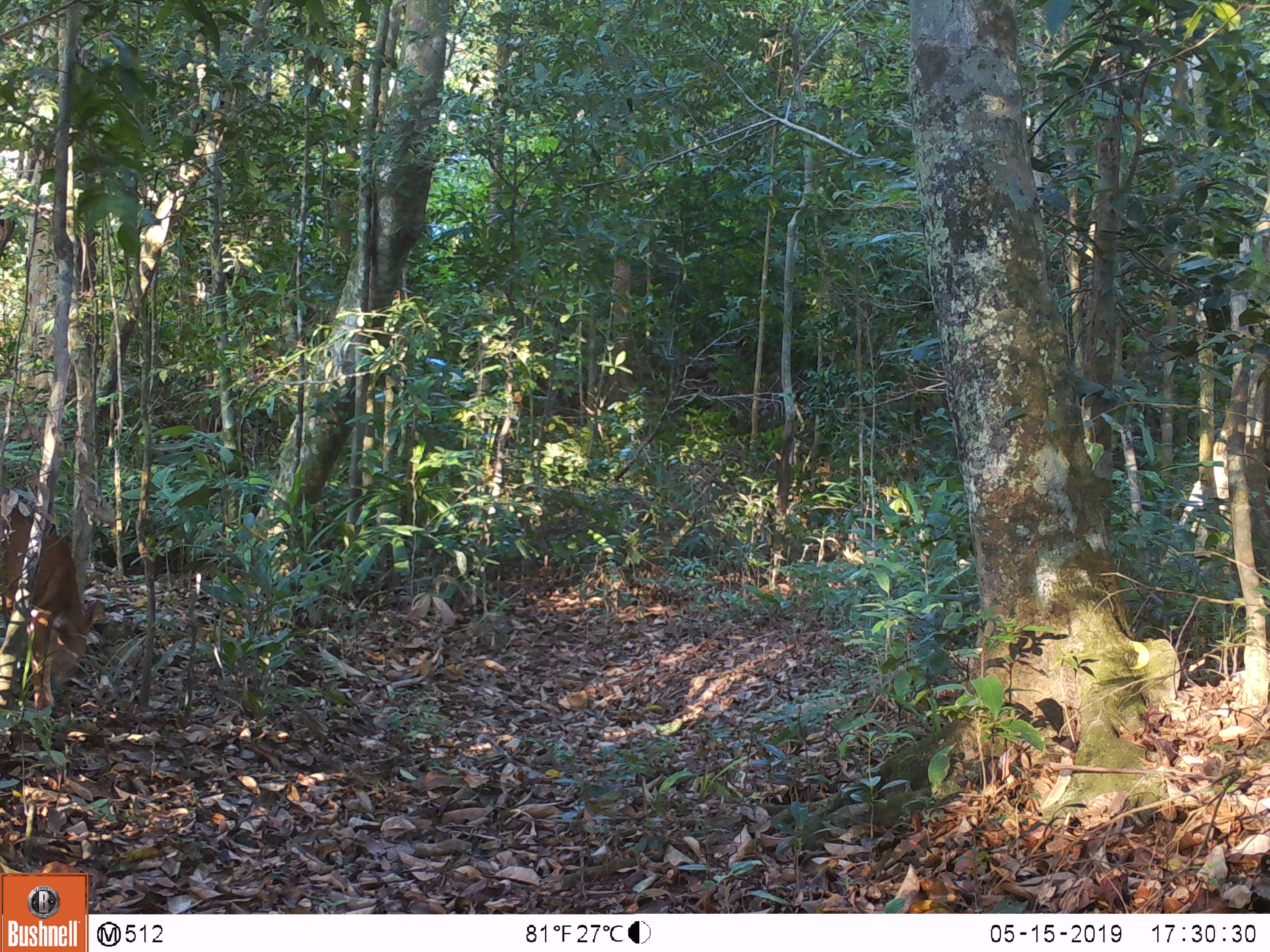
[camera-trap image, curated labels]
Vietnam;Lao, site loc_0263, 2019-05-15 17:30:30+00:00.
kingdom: Animalia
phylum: Chordata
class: Mammalia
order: Artiodactyla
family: Cervidae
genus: Muntiacus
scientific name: Muntiacus vuquangensis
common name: large-antlered muntjac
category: large antlered muntjac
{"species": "large antlered muntjac (large-antlered muntjac) (Muntiacus vuquangensis)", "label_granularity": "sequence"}